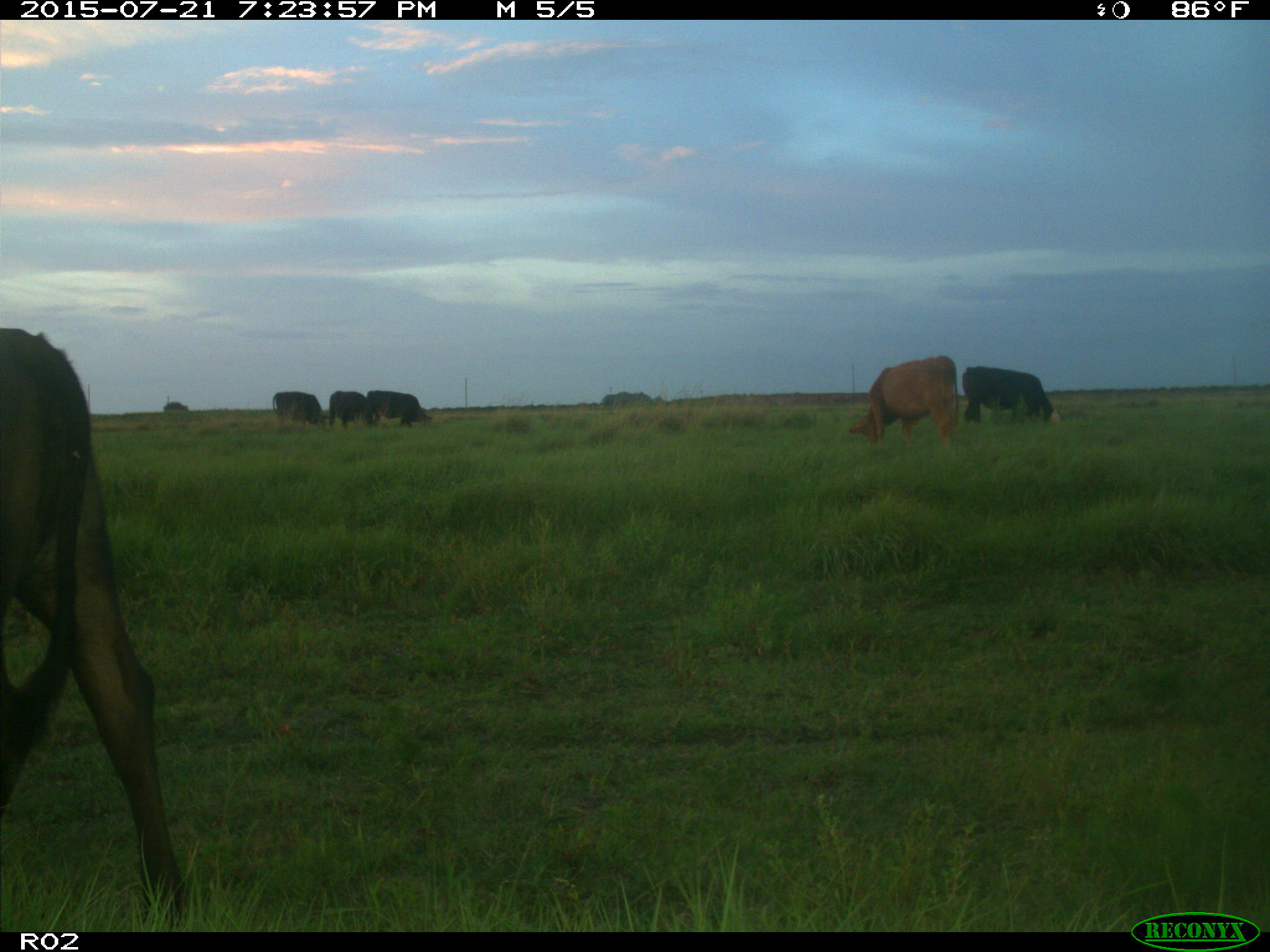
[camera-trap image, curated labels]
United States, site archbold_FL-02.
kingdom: Animalia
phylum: Chordata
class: Mammalia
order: Artiodactyla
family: Bovidae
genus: Bos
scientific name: Bos taurus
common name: domestic cow